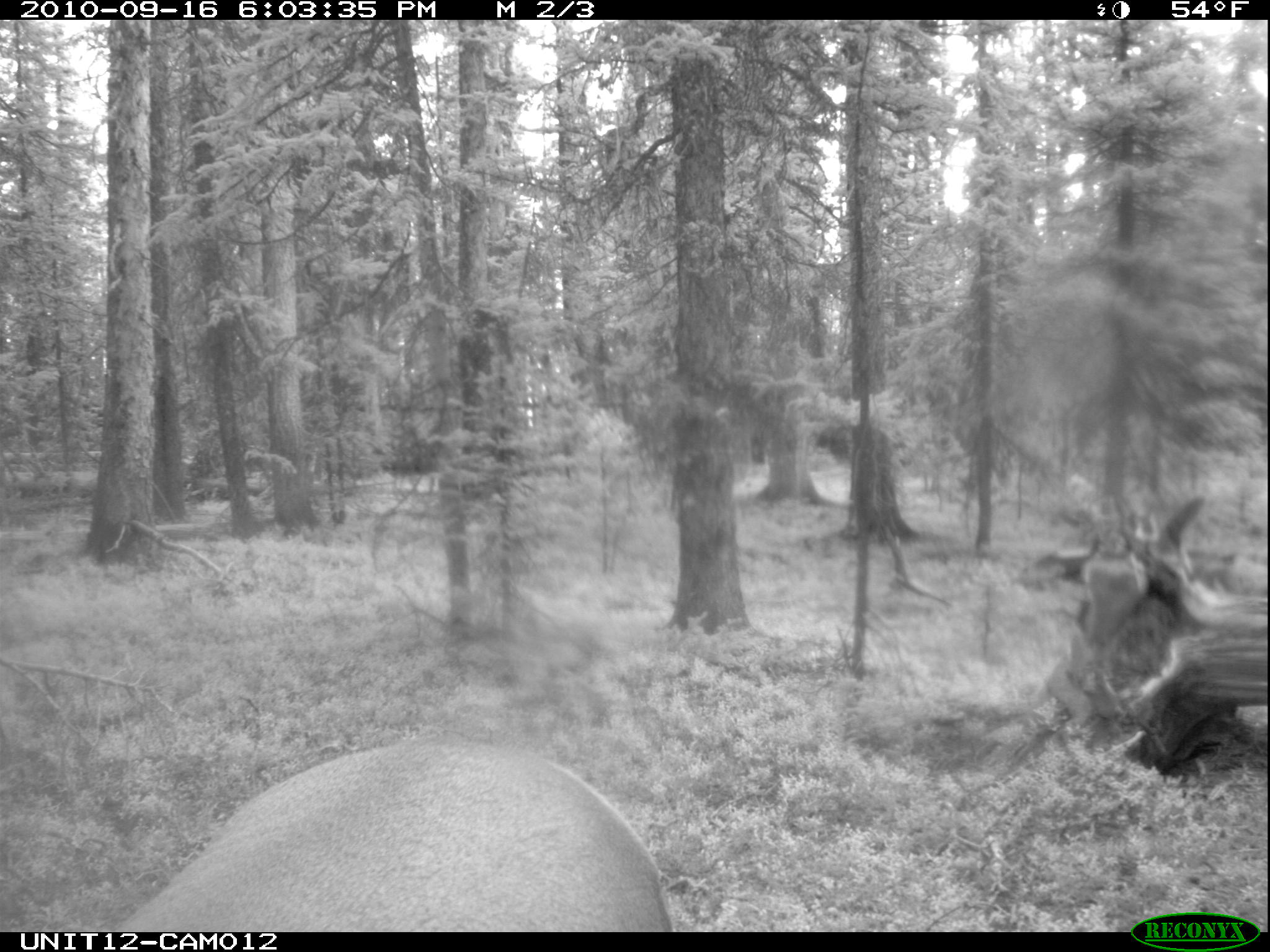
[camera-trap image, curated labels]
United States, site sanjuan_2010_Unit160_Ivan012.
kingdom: Animalia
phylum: Chordata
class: Mammalia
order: Artiodactyla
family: Cervidae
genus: Cervus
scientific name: Cervus elaphus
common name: red deer